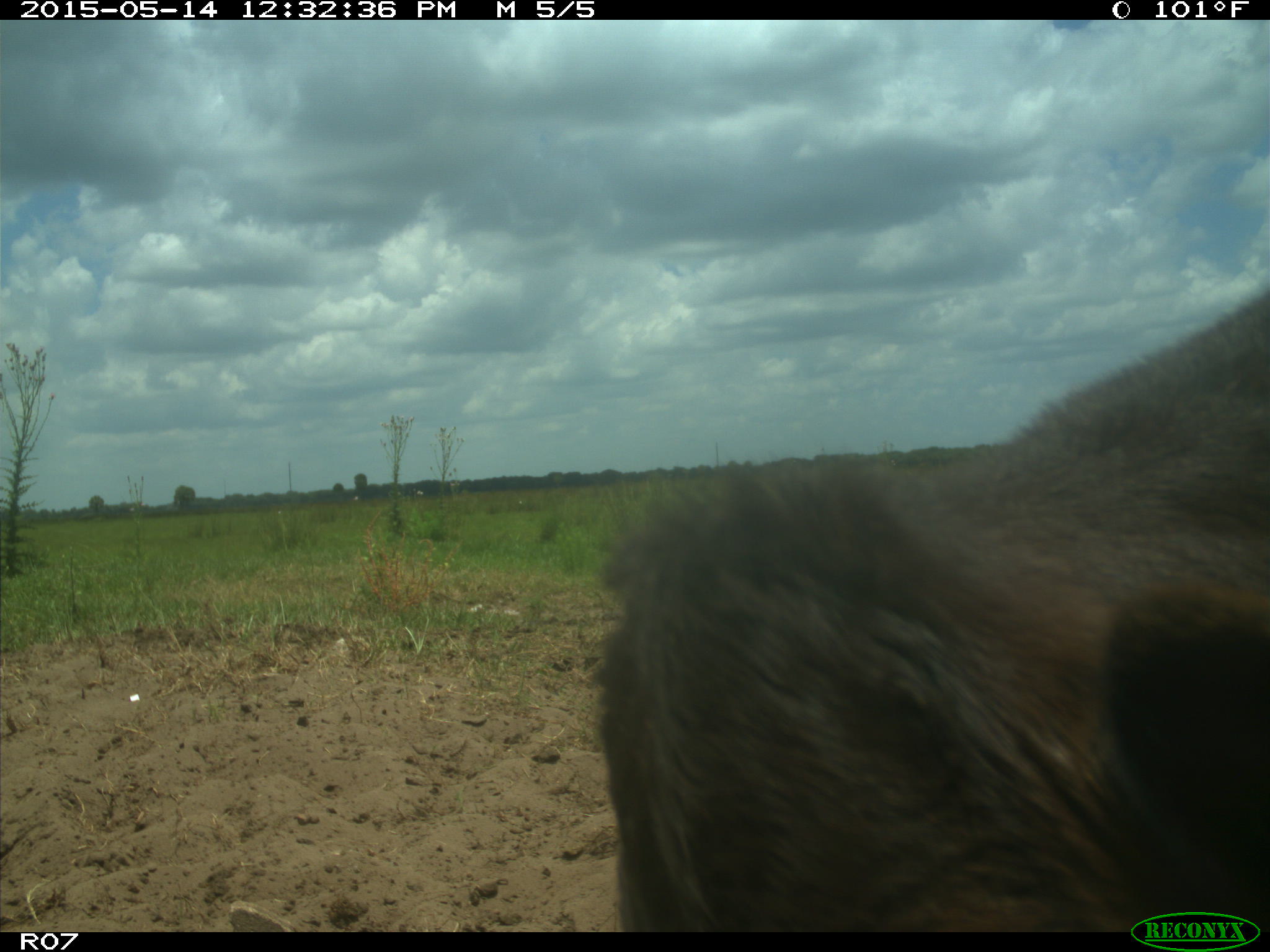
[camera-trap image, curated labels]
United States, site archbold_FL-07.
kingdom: Animalia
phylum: Chordata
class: Mammalia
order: Artiodactyla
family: Bovidae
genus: Bos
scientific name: Bos taurus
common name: domestic cow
Bos taurus (domestic cow).